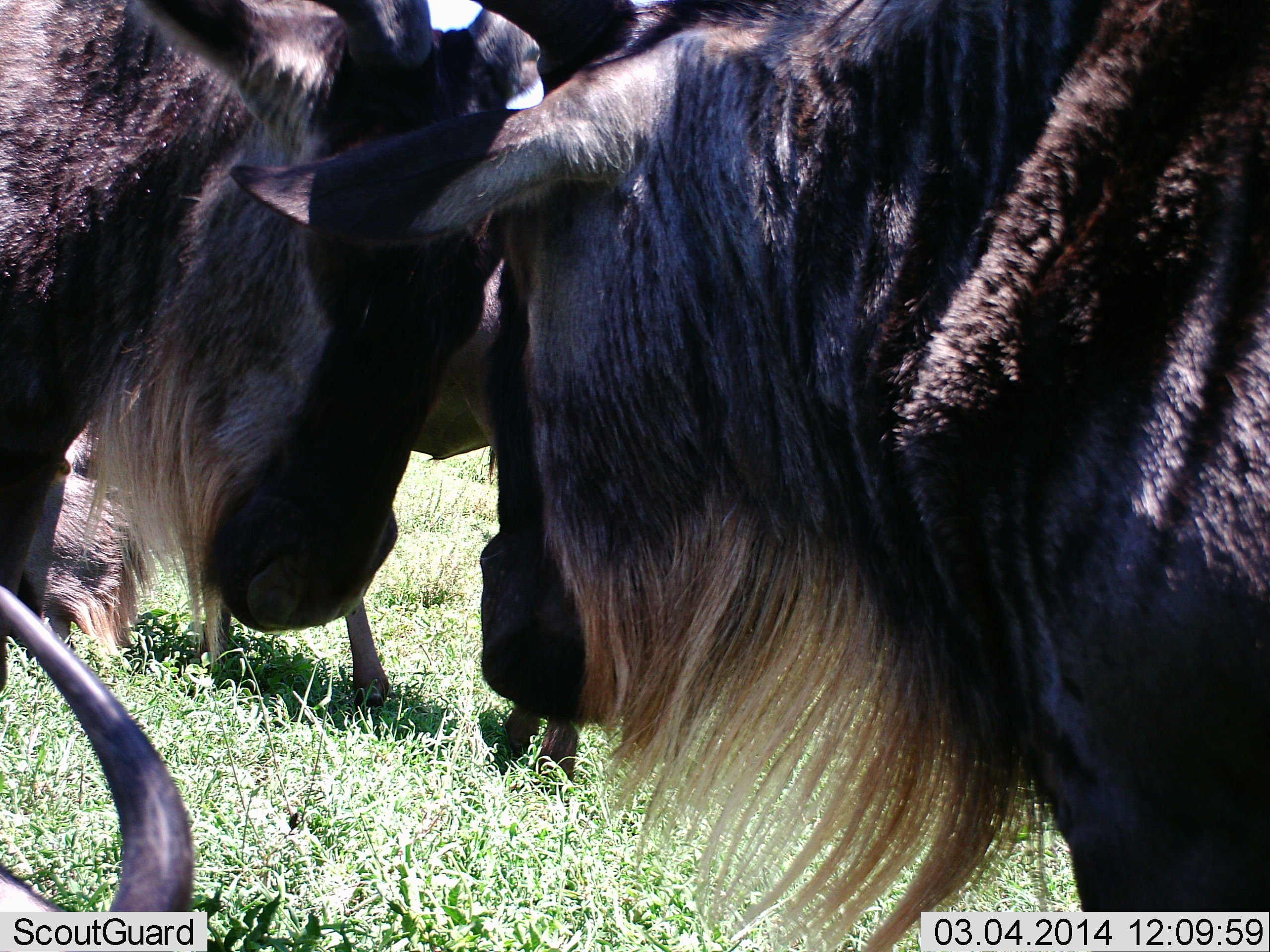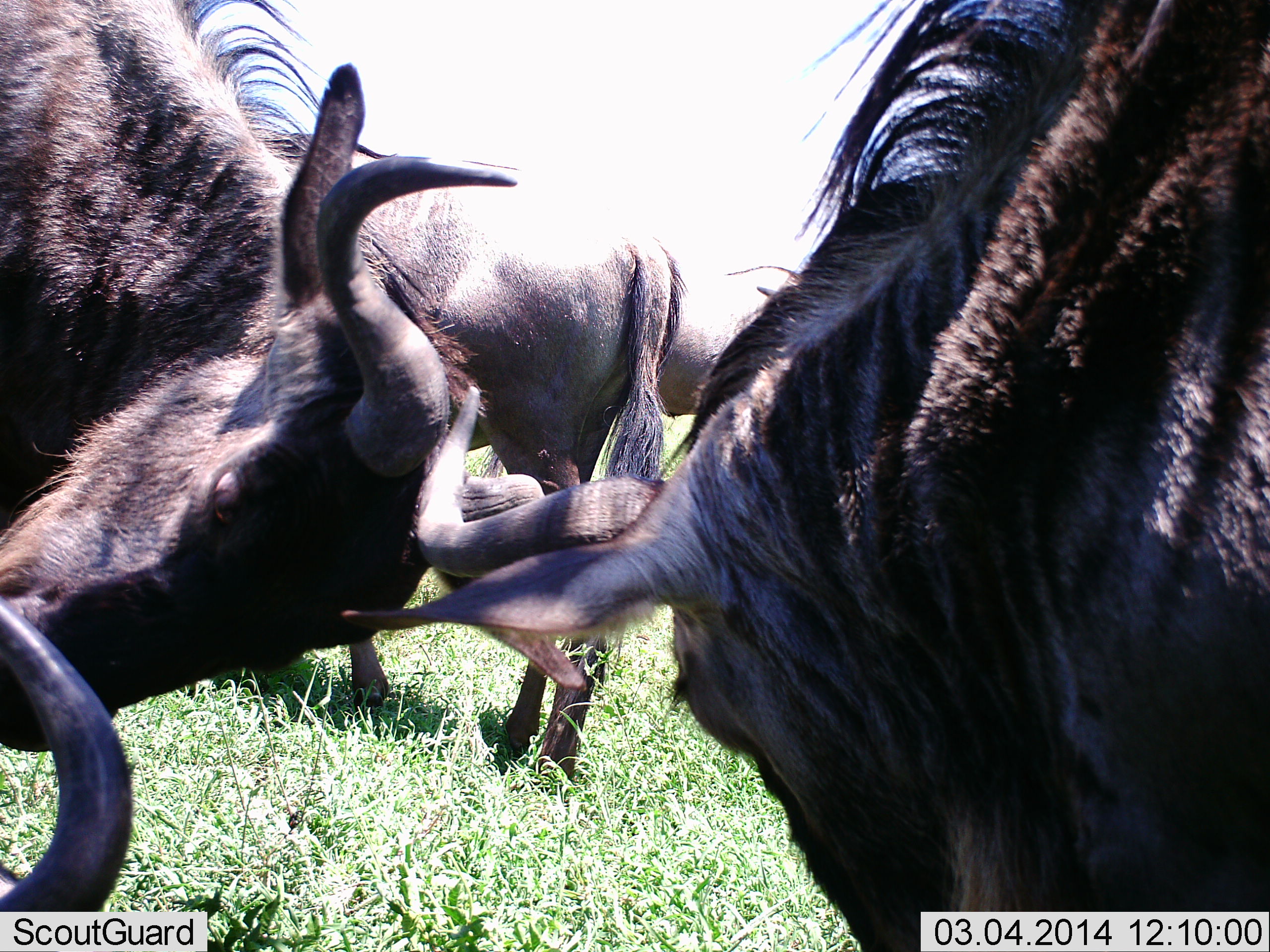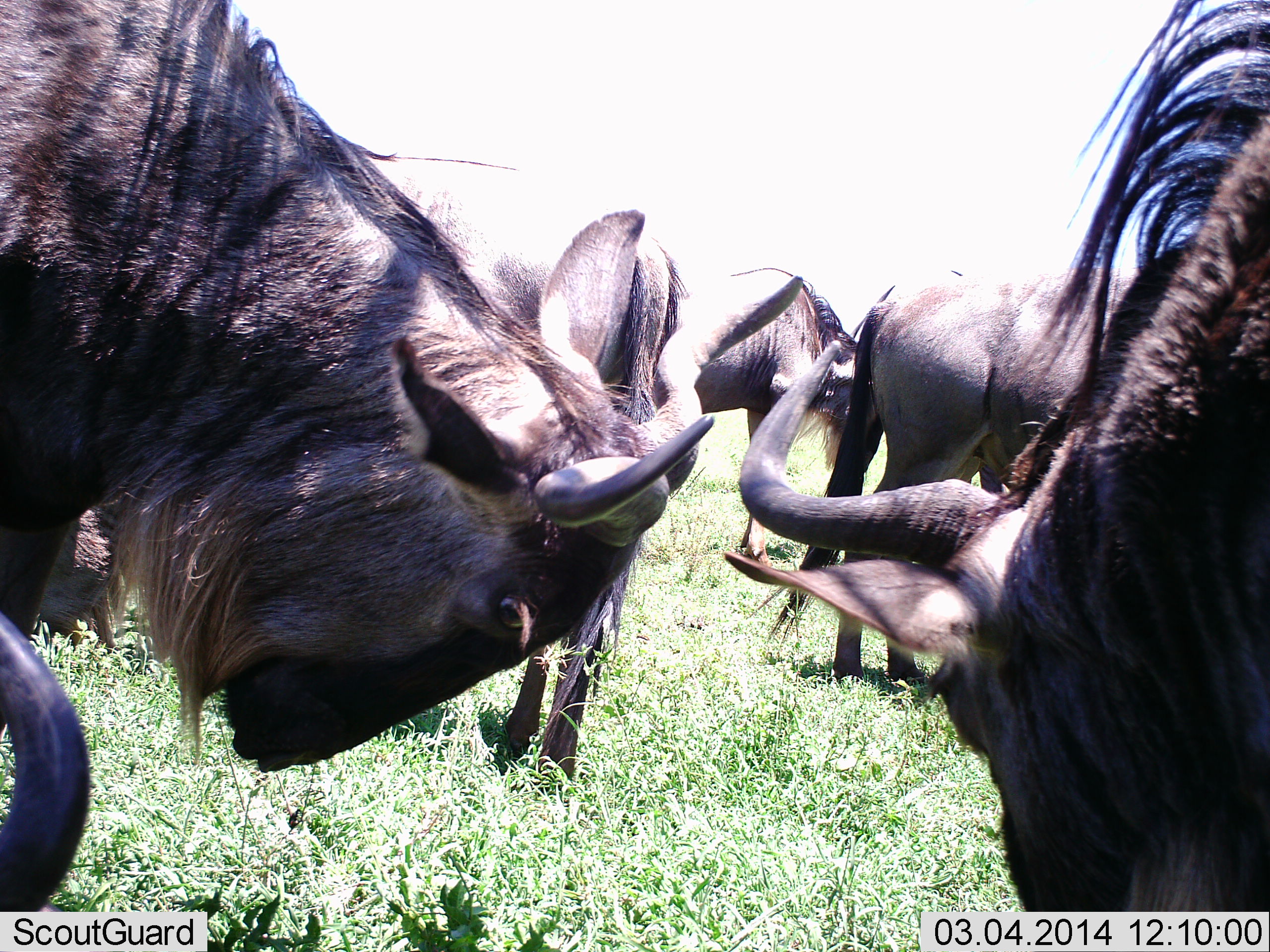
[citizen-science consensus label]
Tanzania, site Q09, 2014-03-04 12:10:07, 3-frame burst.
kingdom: Animalia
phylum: Chordata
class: Mammalia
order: Artiodactyla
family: Bovidae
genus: Connochaetes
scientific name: Connochaetes taurinus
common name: blue wildebeest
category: wildebeest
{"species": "wildebeest (blue wildebeest) (Connochaetes taurinus)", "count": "5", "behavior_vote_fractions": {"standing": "48%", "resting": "10%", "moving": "16%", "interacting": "94%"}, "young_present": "0%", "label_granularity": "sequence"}